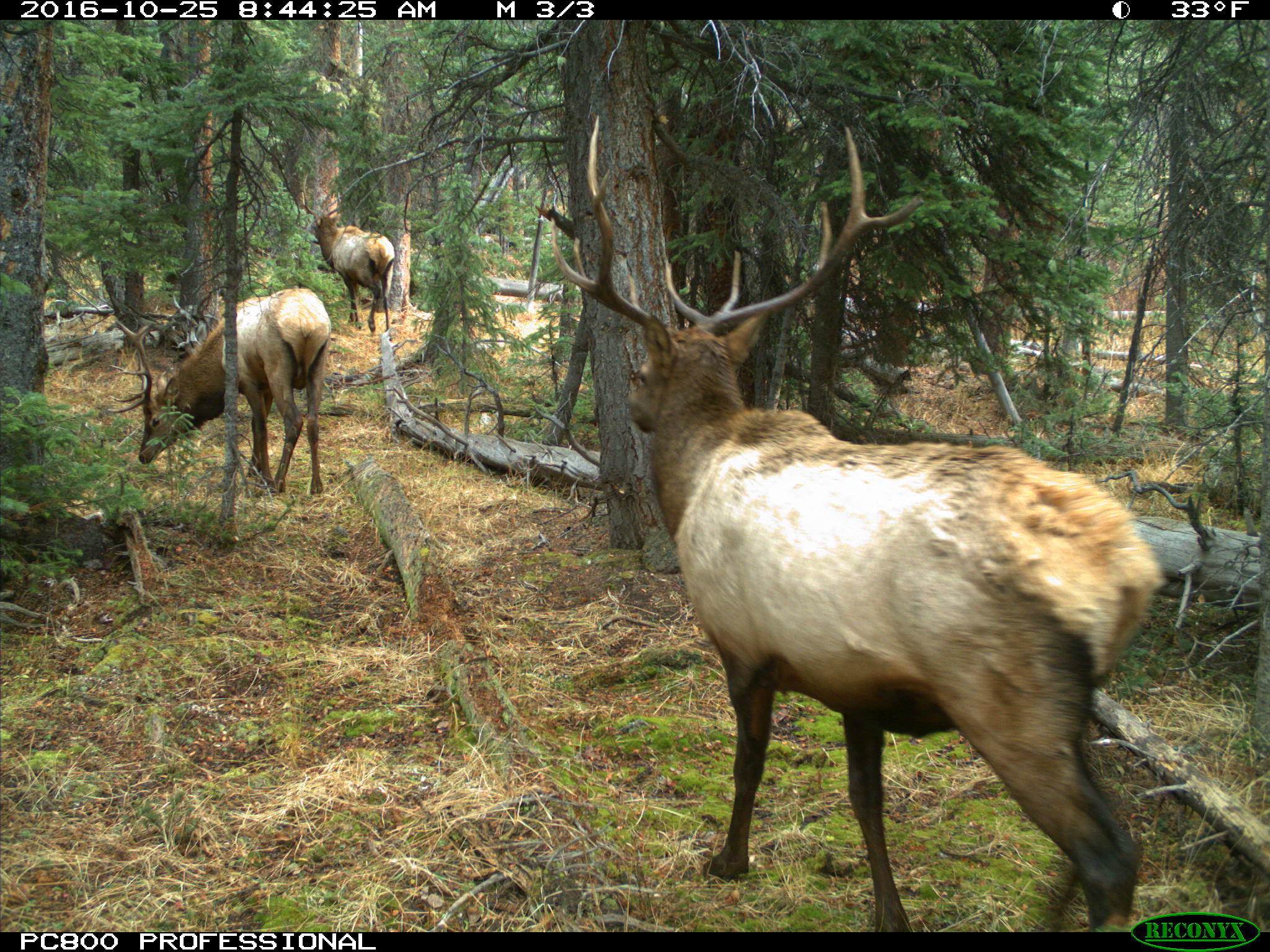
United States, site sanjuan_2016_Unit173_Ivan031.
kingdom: Animalia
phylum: Chordata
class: Mammalia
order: Artiodactyla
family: Cervidae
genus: Cervus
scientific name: Cervus elaphus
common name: red deer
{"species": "Cervus elaphus (red deer)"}